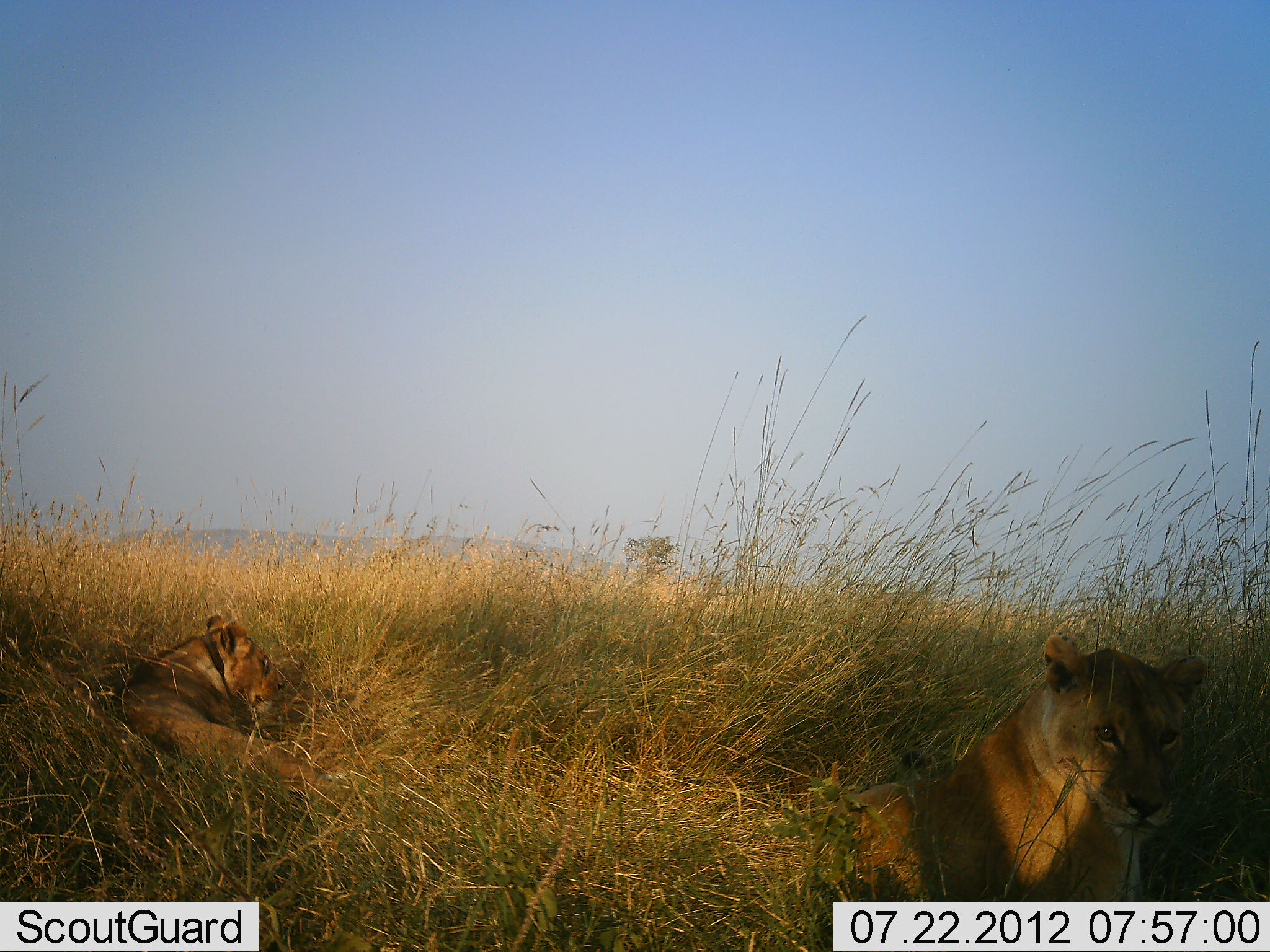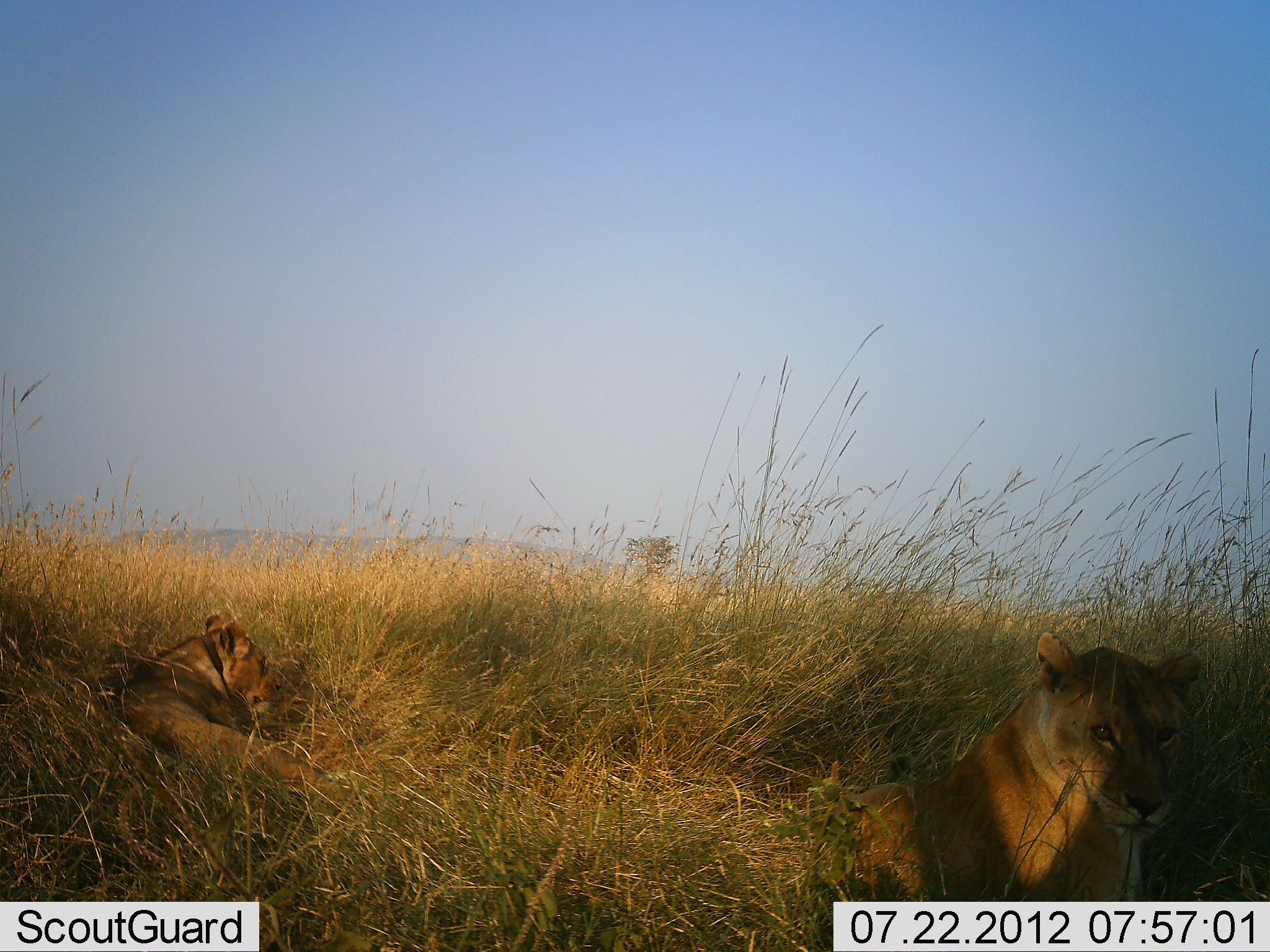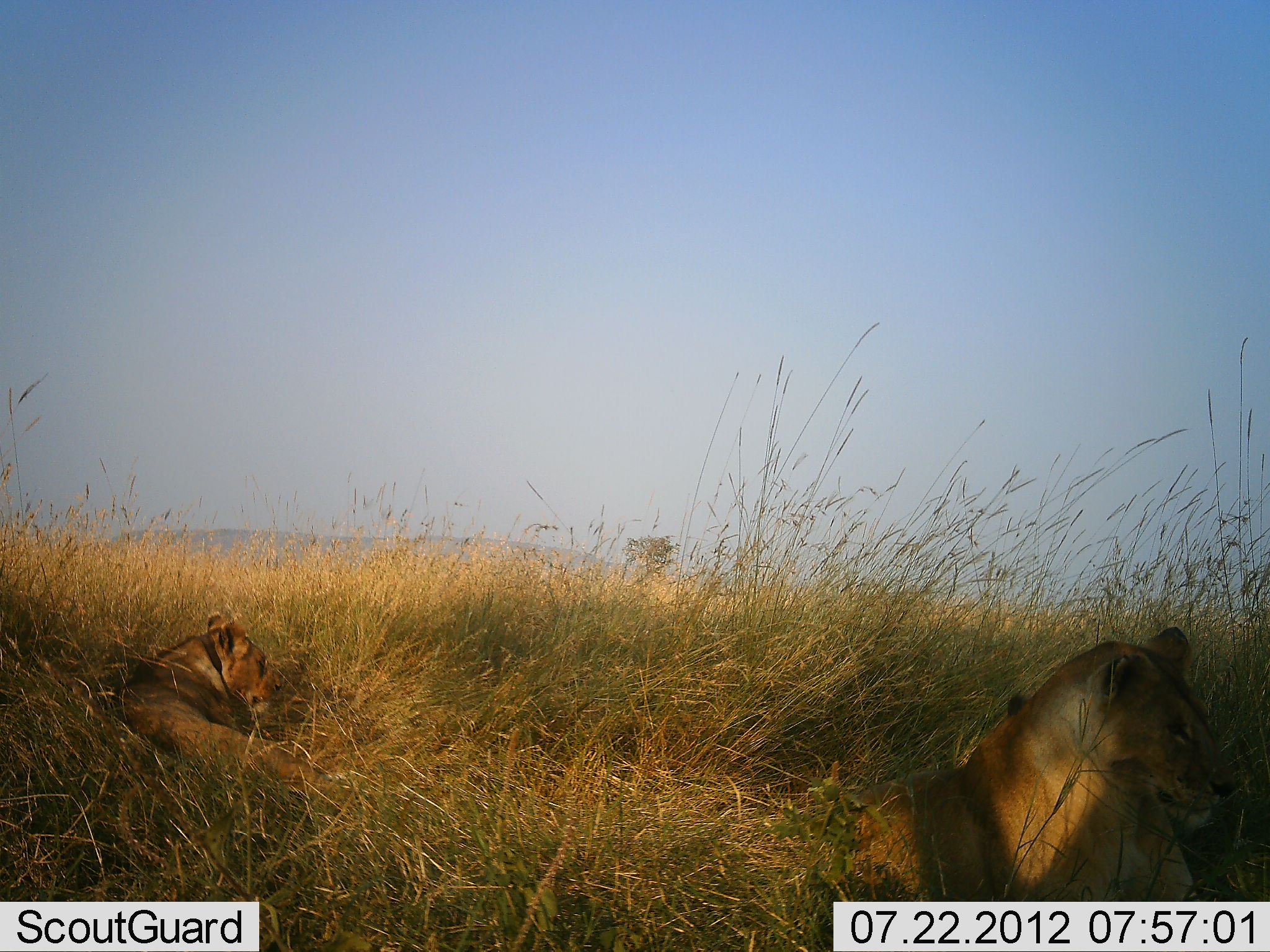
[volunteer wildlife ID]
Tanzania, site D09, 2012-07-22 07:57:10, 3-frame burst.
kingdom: Animalia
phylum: Chordata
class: Mammalia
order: Carnivora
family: Felidae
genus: Panthera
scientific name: Panthera leo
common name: lion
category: lionfemale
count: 2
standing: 0%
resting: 100%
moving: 0%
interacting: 0%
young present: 0%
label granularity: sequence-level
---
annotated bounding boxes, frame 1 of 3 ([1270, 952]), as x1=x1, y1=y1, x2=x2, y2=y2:
animal: x1=824, y1=630, x2=1210, y2=901; x1=112, y1=612, x2=356, y2=810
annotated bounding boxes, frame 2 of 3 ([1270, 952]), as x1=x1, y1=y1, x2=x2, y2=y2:
animal: x1=815, y1=629, x2=1204, y2=901; x1=112, y1=612, x2=328, y2=786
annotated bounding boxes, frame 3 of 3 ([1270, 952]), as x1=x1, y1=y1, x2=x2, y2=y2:
animal: x1=846, y1=625, x2=1233, y2=902; x1=118, y1=610, x2=344, y2=798